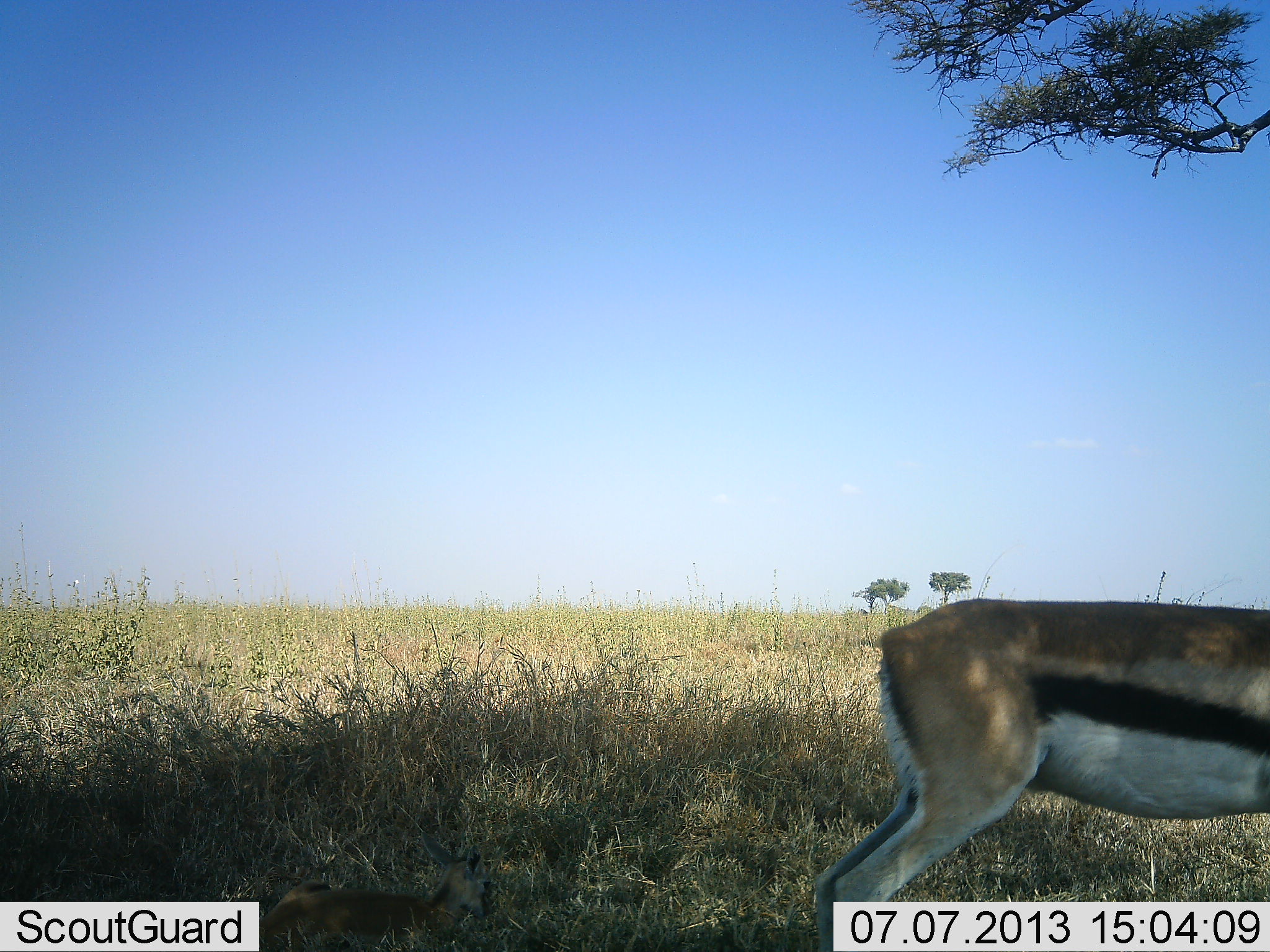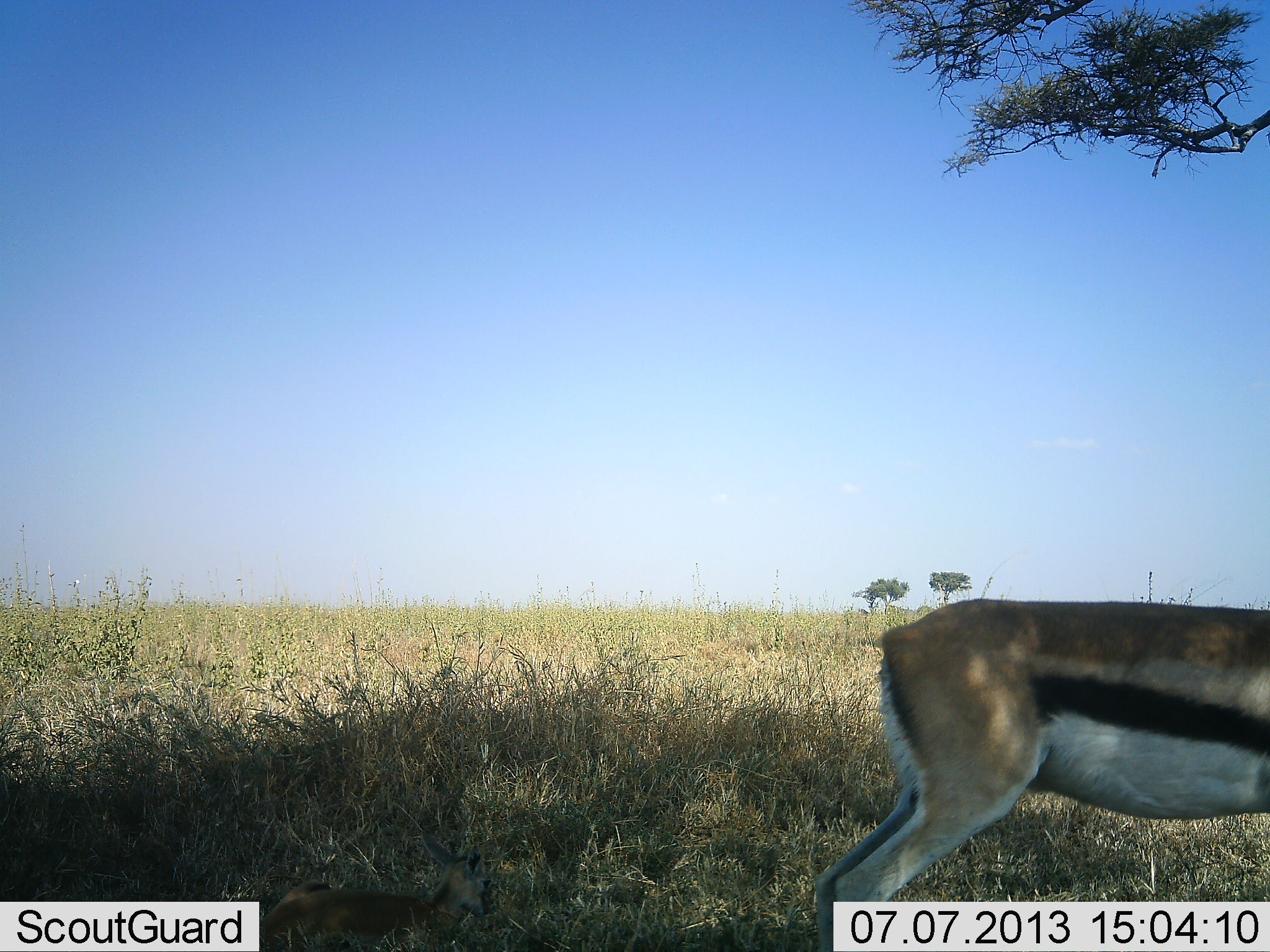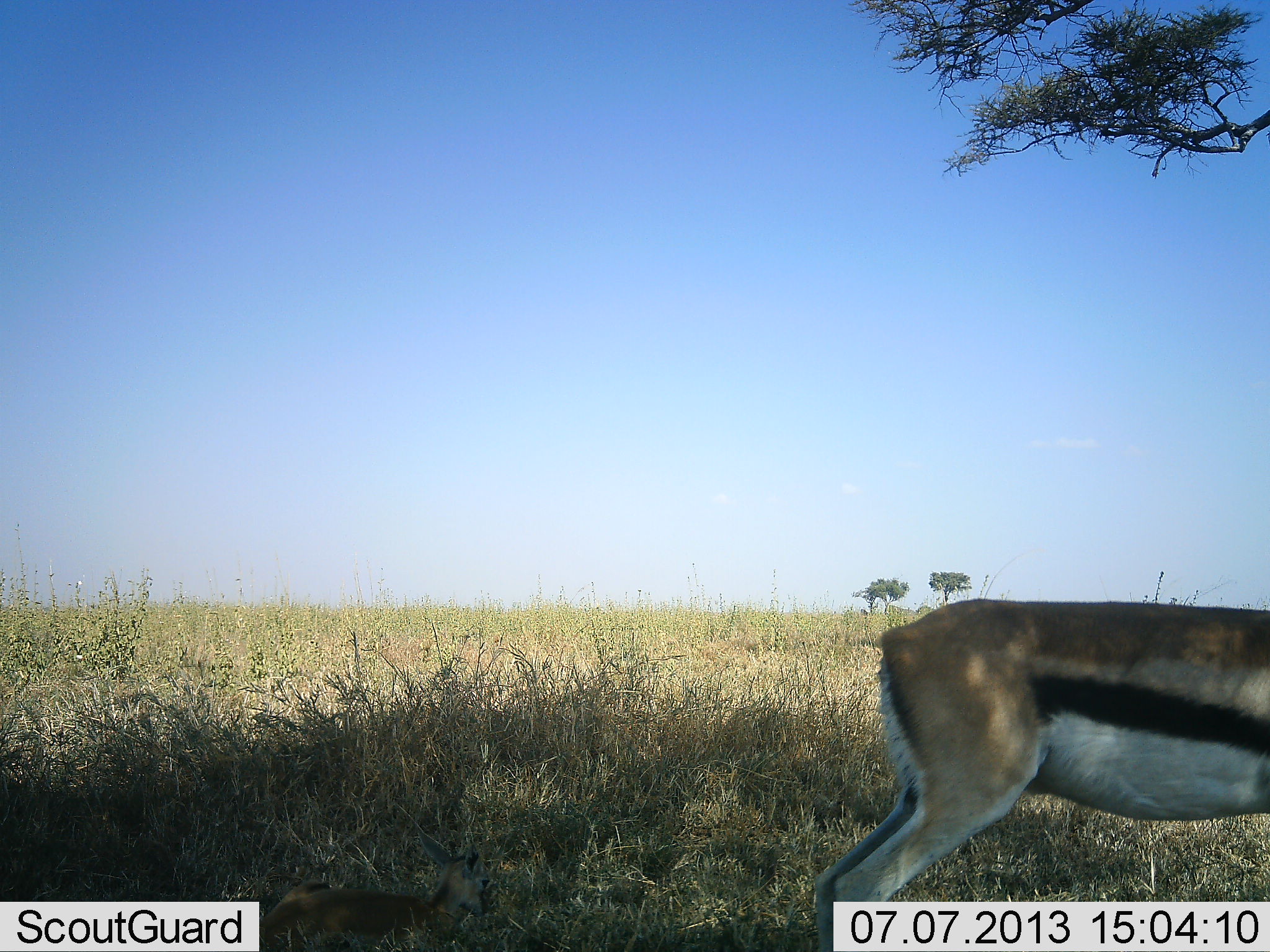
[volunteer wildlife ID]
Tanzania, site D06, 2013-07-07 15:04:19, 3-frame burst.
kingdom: Animalia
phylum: Chordata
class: Mammalia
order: Artiodactyla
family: Bovidae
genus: Eudorcas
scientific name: Eudorcas thomsonii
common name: thomson's gazelle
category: gazellethomsons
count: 1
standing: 80%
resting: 0%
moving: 20%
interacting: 0%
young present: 0%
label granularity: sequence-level